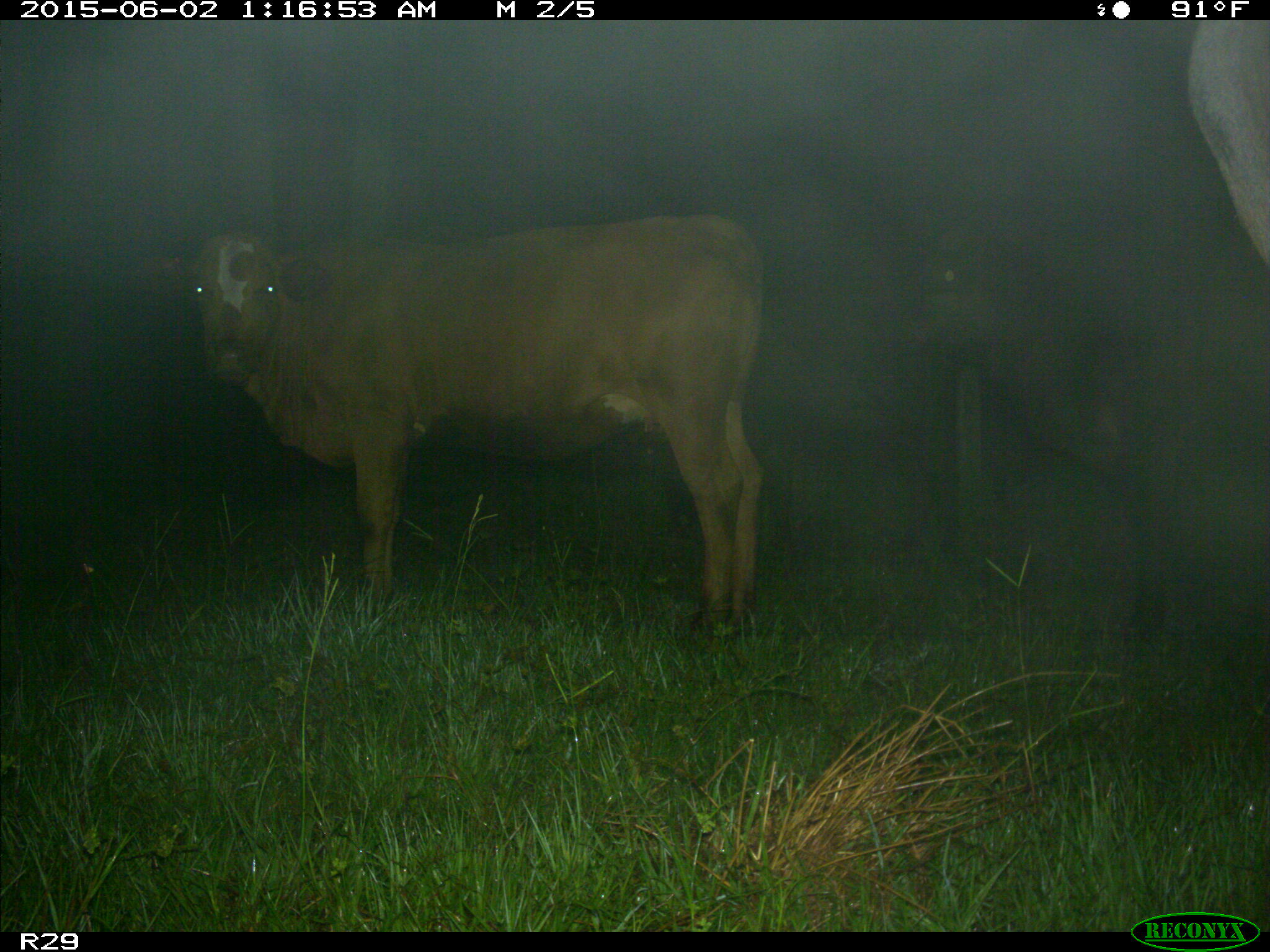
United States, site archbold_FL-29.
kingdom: Animalia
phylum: Chordata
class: Mammalia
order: Artiodactyla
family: Bovidae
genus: Bos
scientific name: Bos taurus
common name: domestic cow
Bos taurus (domestic cow).